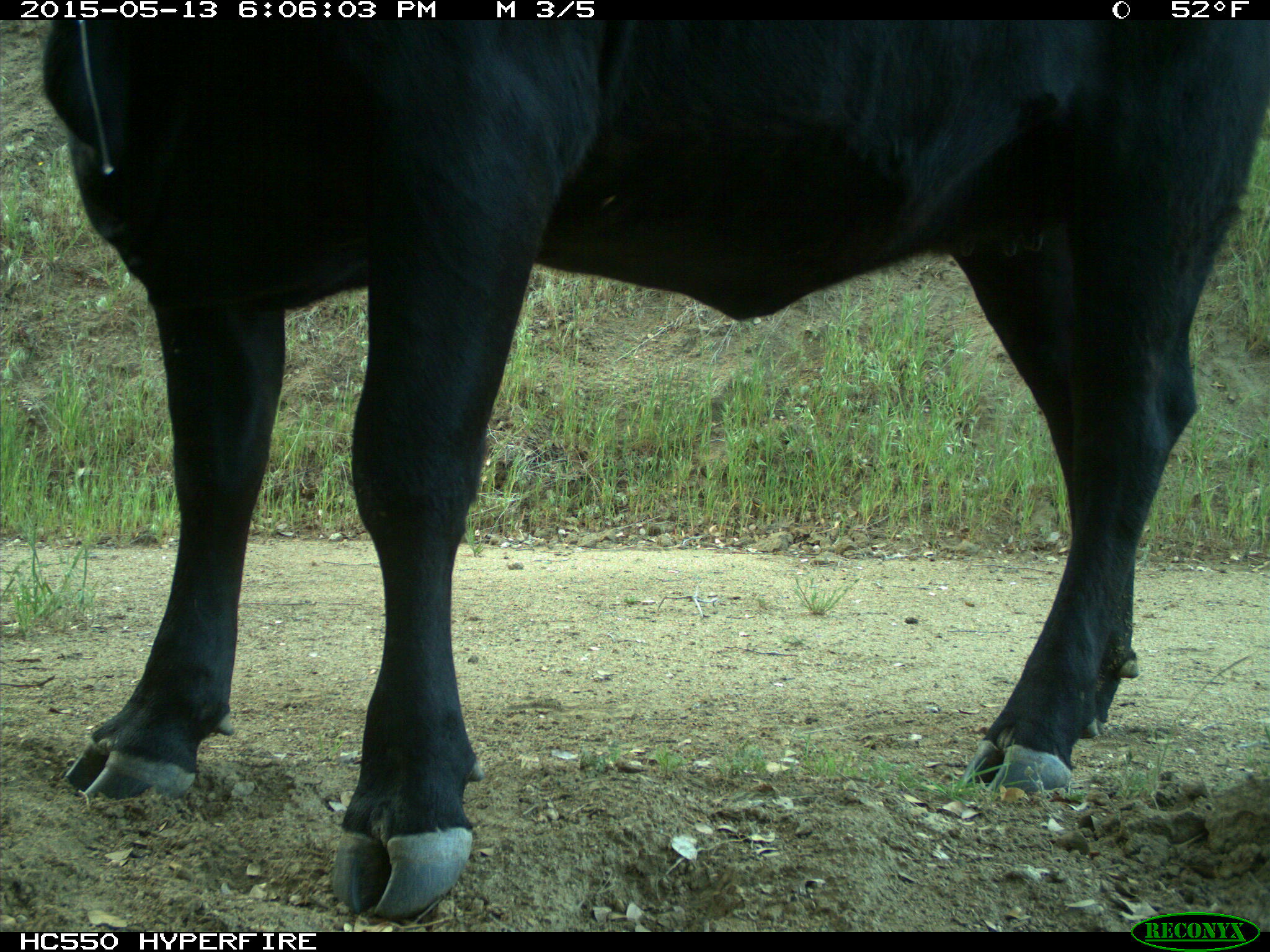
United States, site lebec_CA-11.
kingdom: Animalia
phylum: Chordata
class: Mammalia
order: Artiodactyla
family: Bovidae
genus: Bos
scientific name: Bos taurus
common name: domestic cow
Bos taurus (domestic cow).